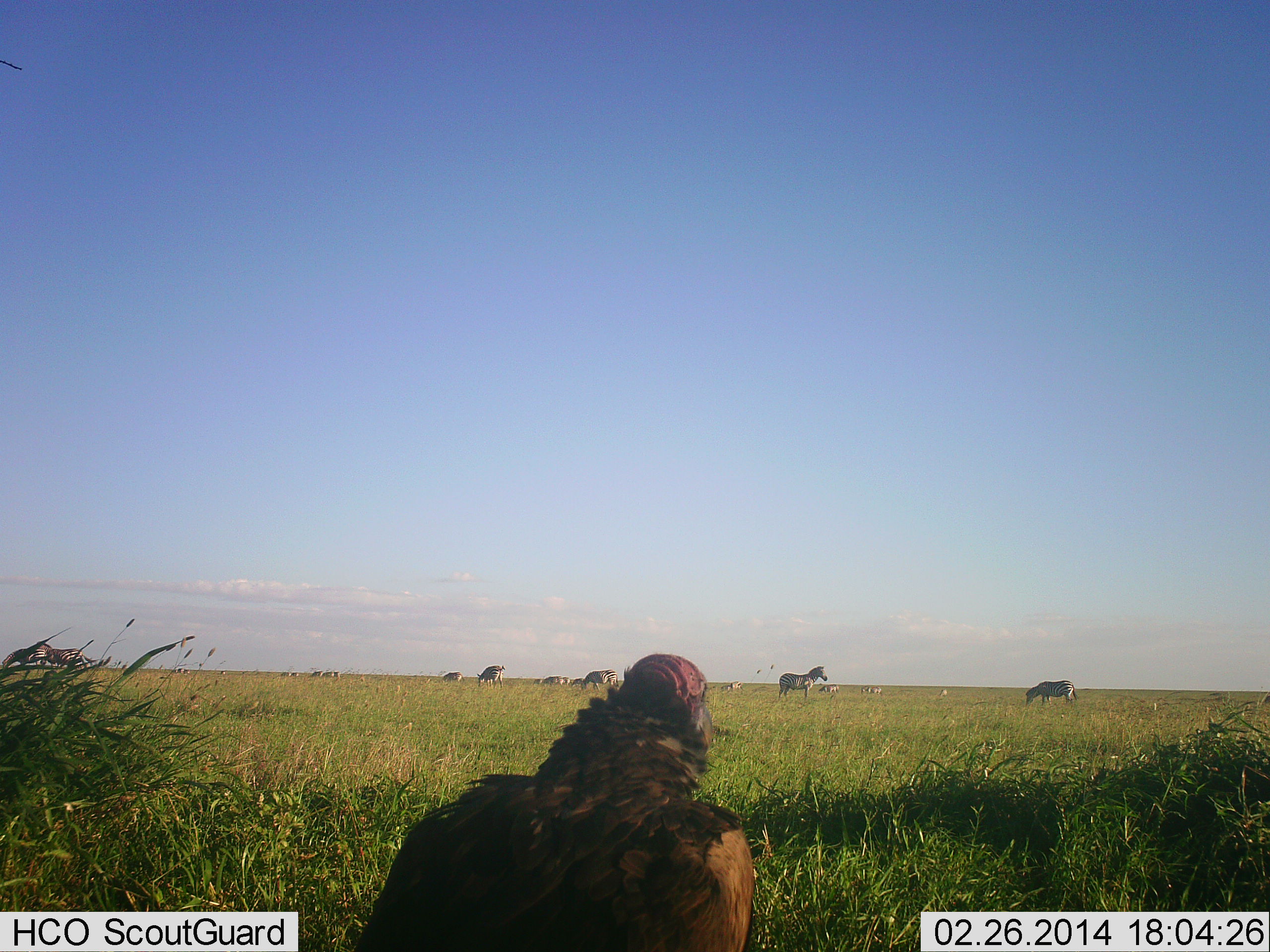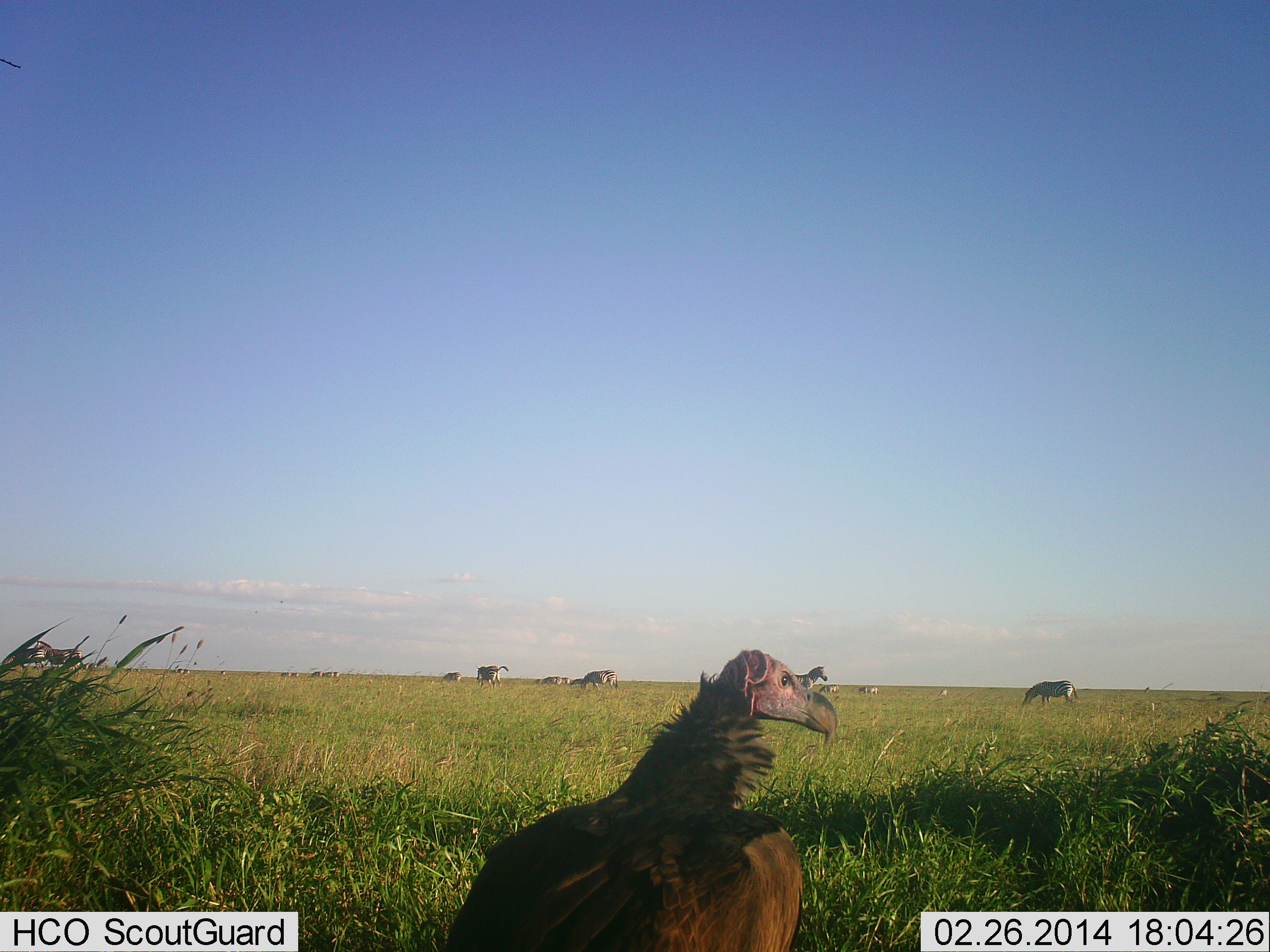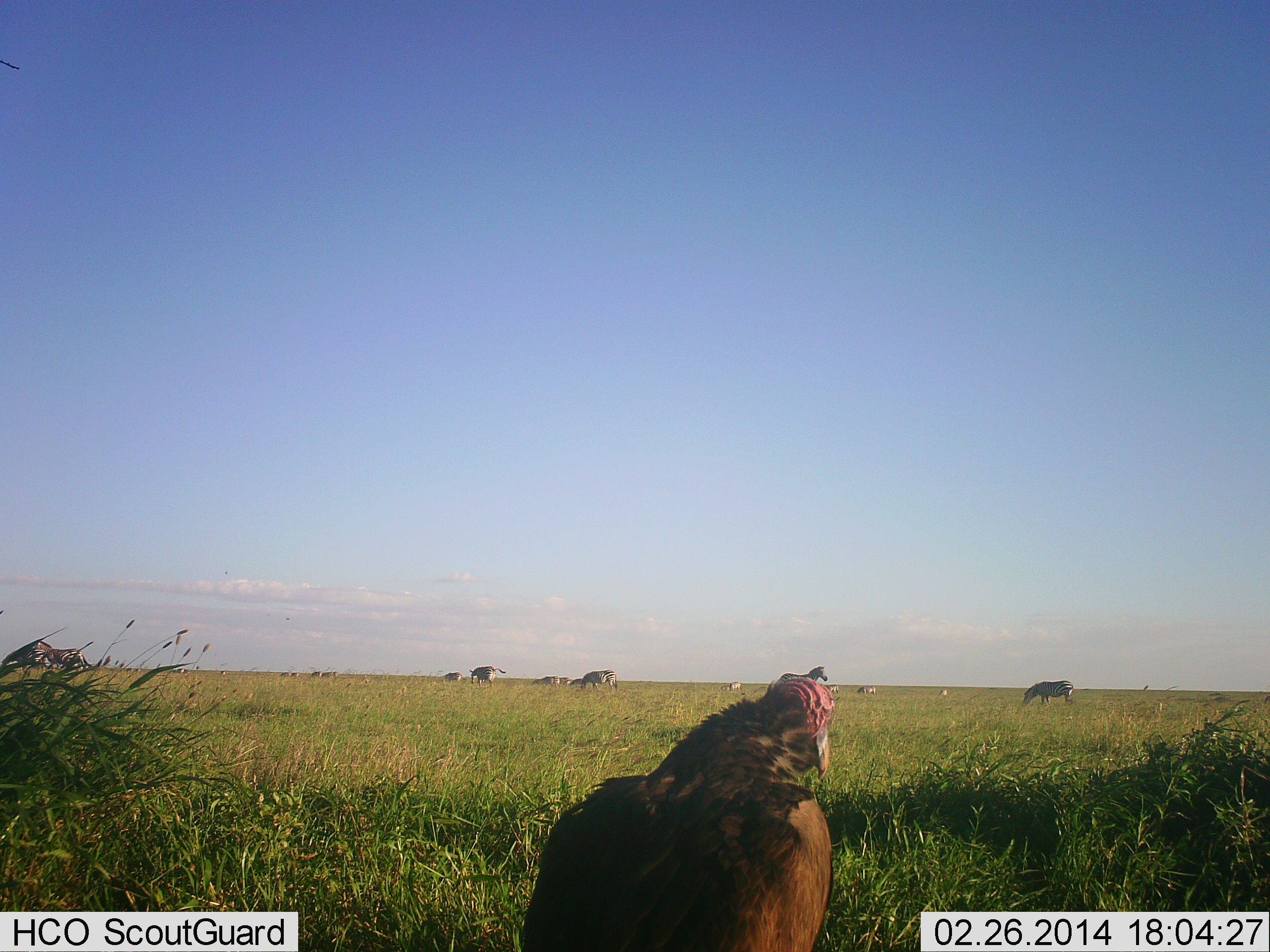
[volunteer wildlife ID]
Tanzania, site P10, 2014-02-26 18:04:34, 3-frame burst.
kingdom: Animalia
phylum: Chordata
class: Aves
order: Accipitriformes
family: Accipitridae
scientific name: Accipitridae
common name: vulture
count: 1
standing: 92%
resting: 8%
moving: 8%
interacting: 0%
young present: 0%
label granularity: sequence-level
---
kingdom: Animalia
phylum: Chordata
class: Mammalia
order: Perissodactyla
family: Equidae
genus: Equus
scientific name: Equus quagga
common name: plains zebra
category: zebra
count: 8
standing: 55%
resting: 9%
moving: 45%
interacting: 0%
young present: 0%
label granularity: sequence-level